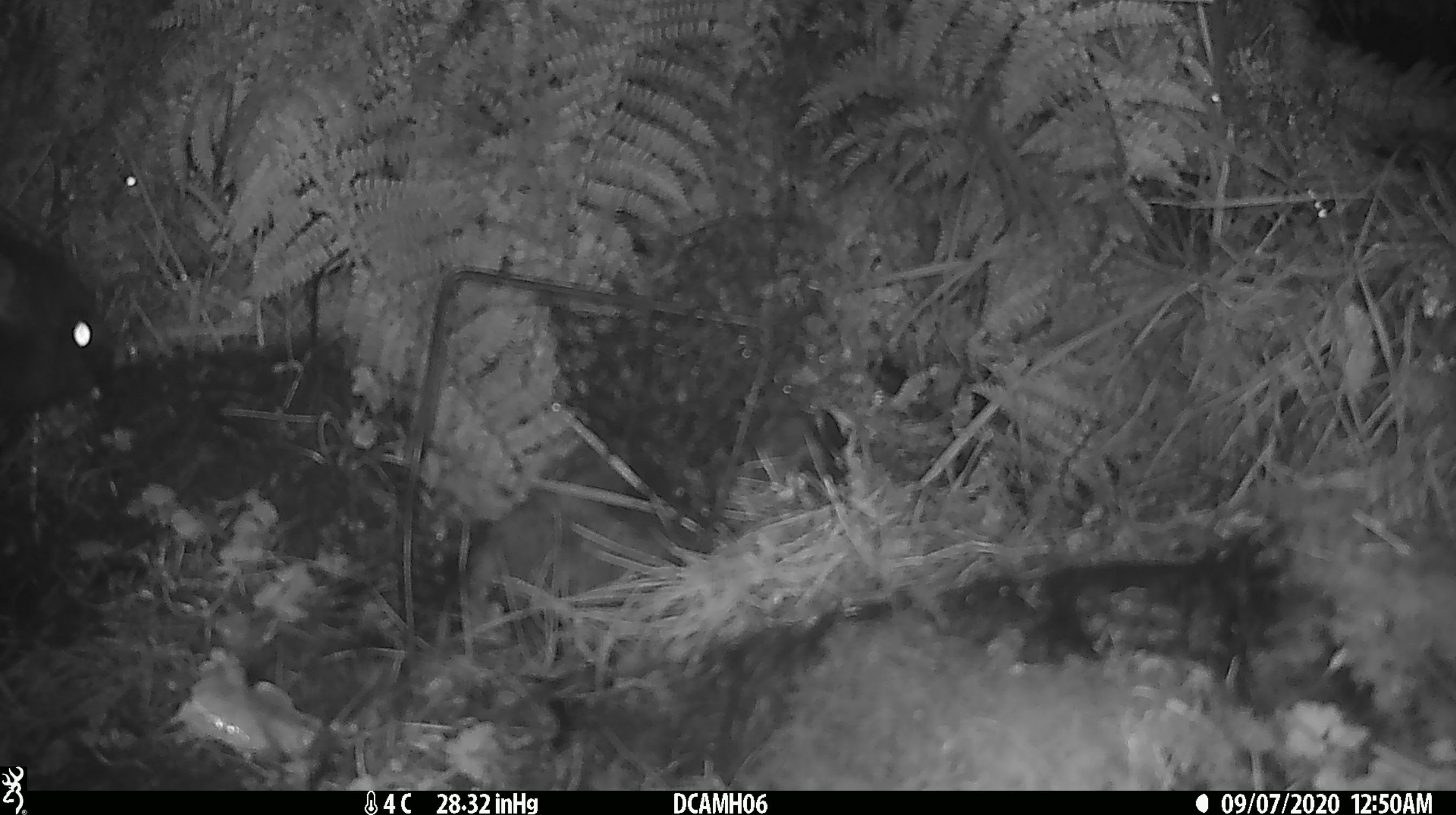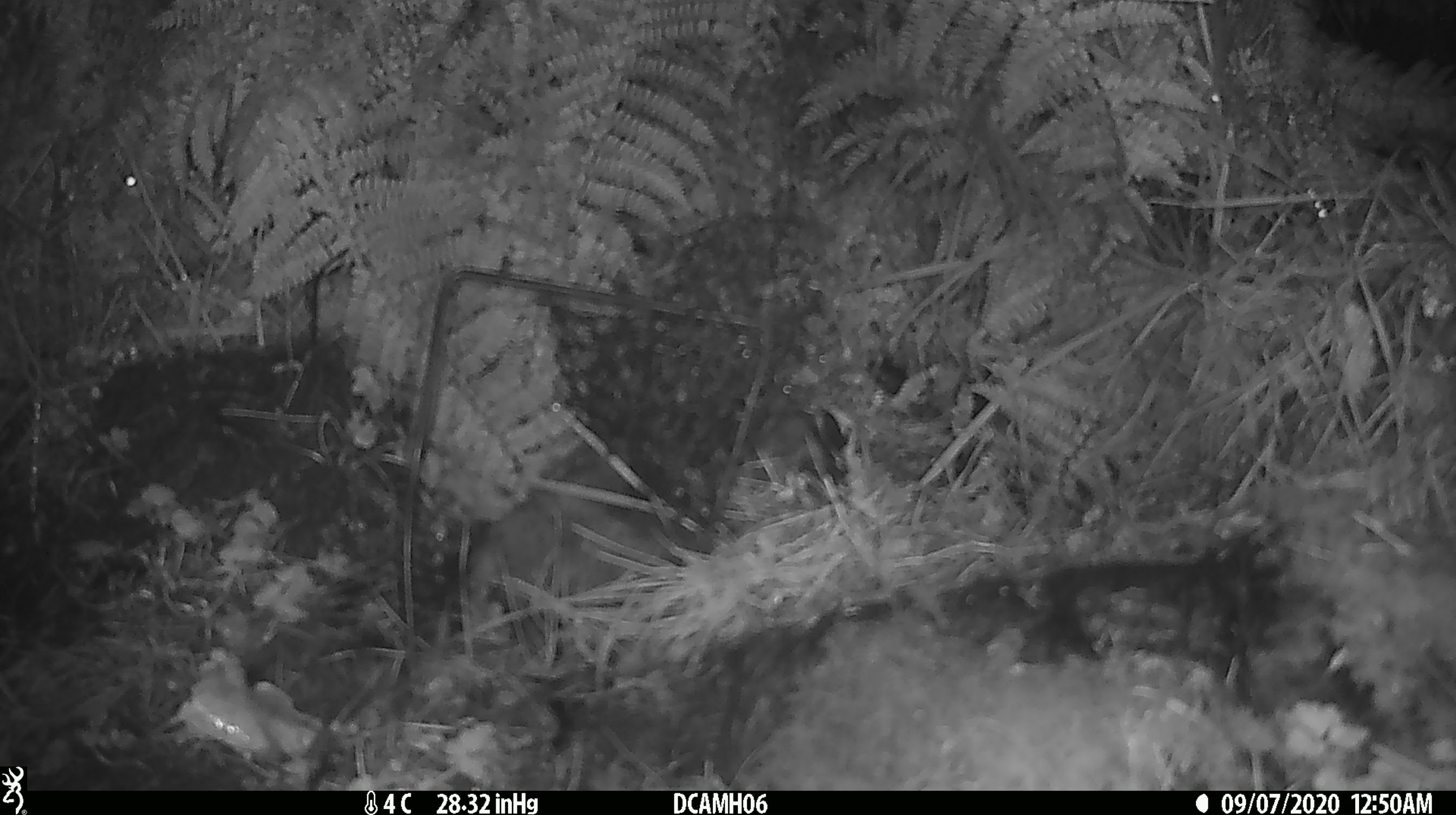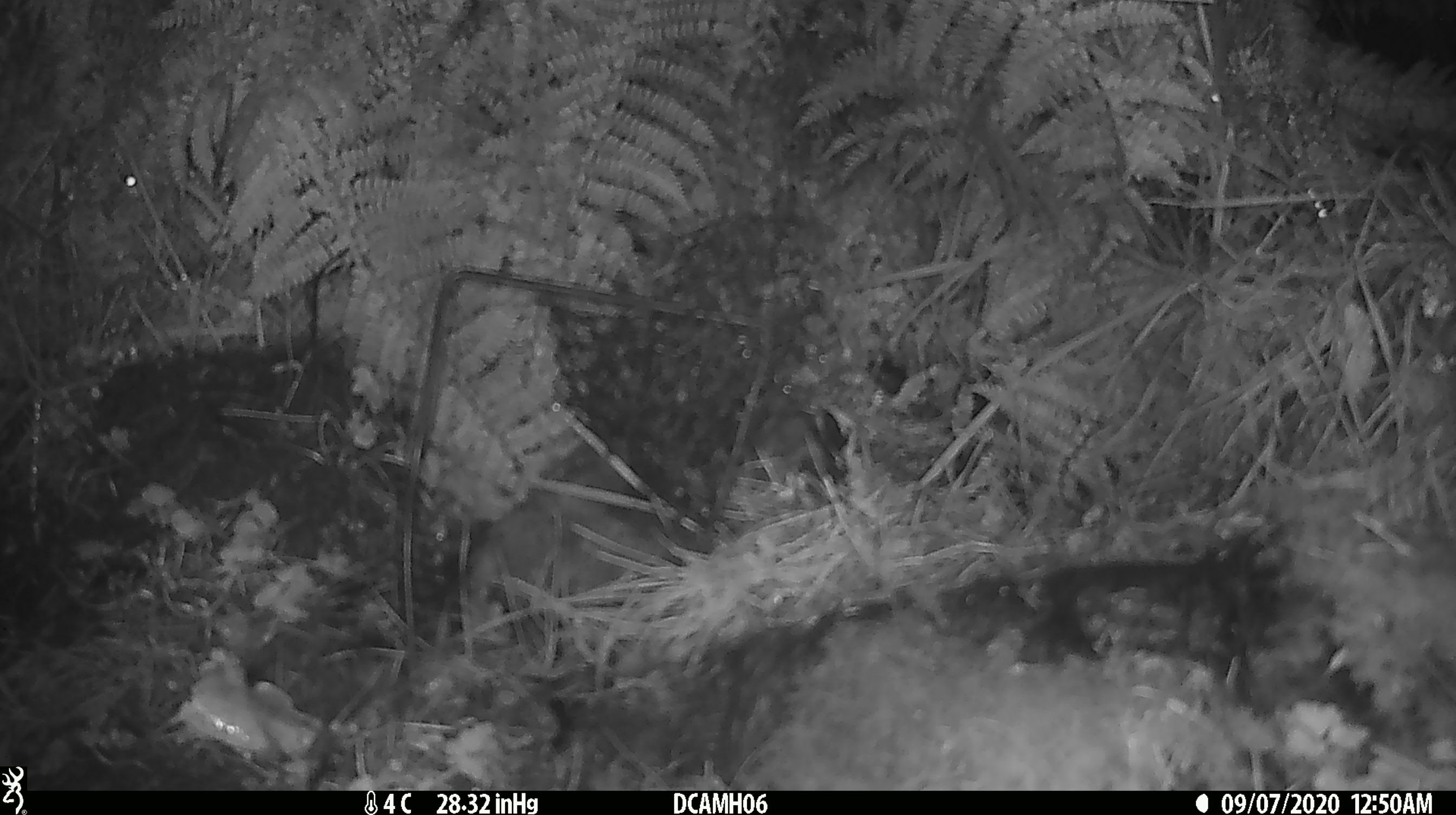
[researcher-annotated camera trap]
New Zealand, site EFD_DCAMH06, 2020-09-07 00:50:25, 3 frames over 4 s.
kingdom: Animalia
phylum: Chordata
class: Mammalia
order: Diprotodontia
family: Phalangeridae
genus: Trichosurus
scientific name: Trichosurus vulpecula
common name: common brushtail possum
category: possum